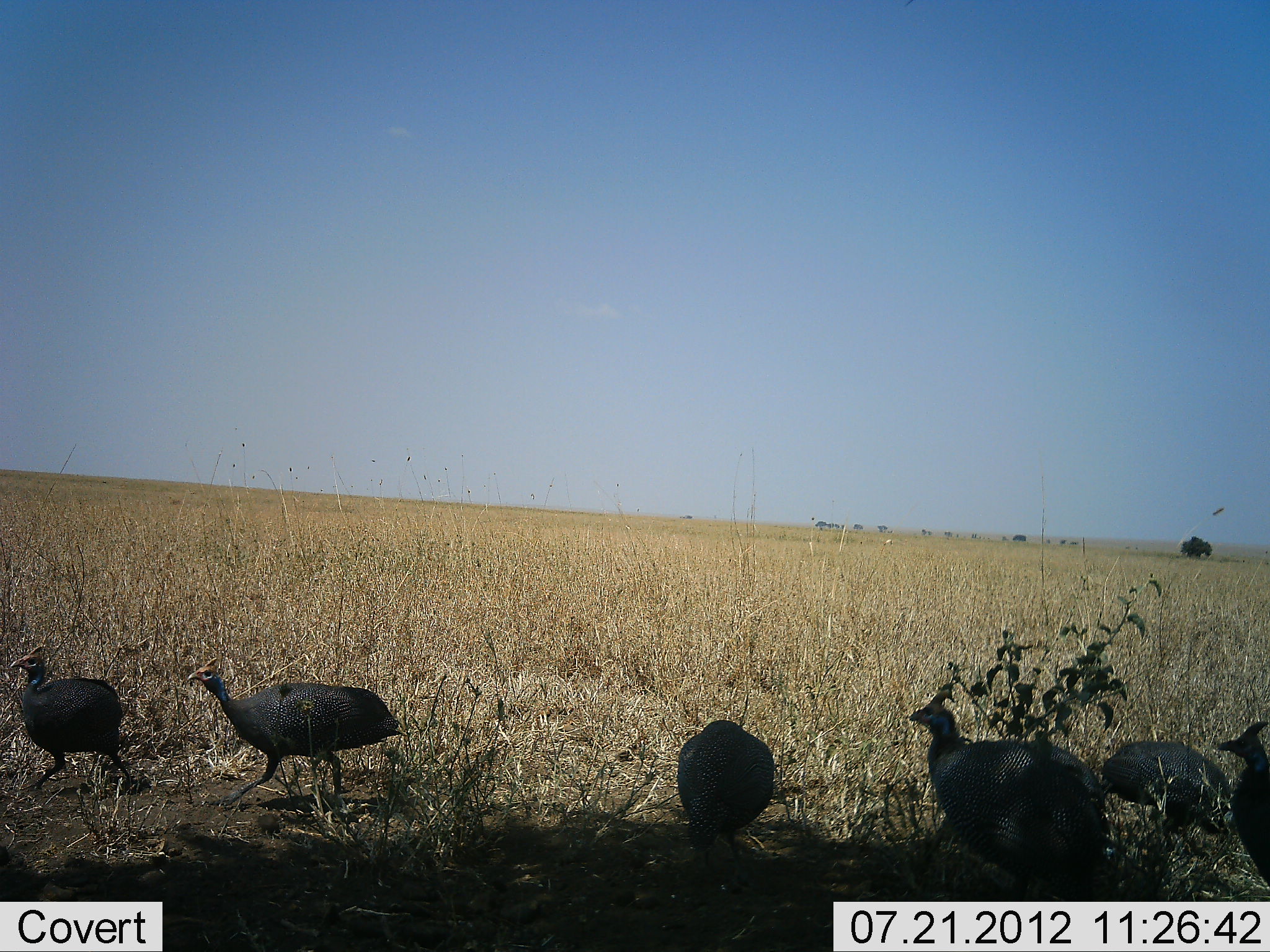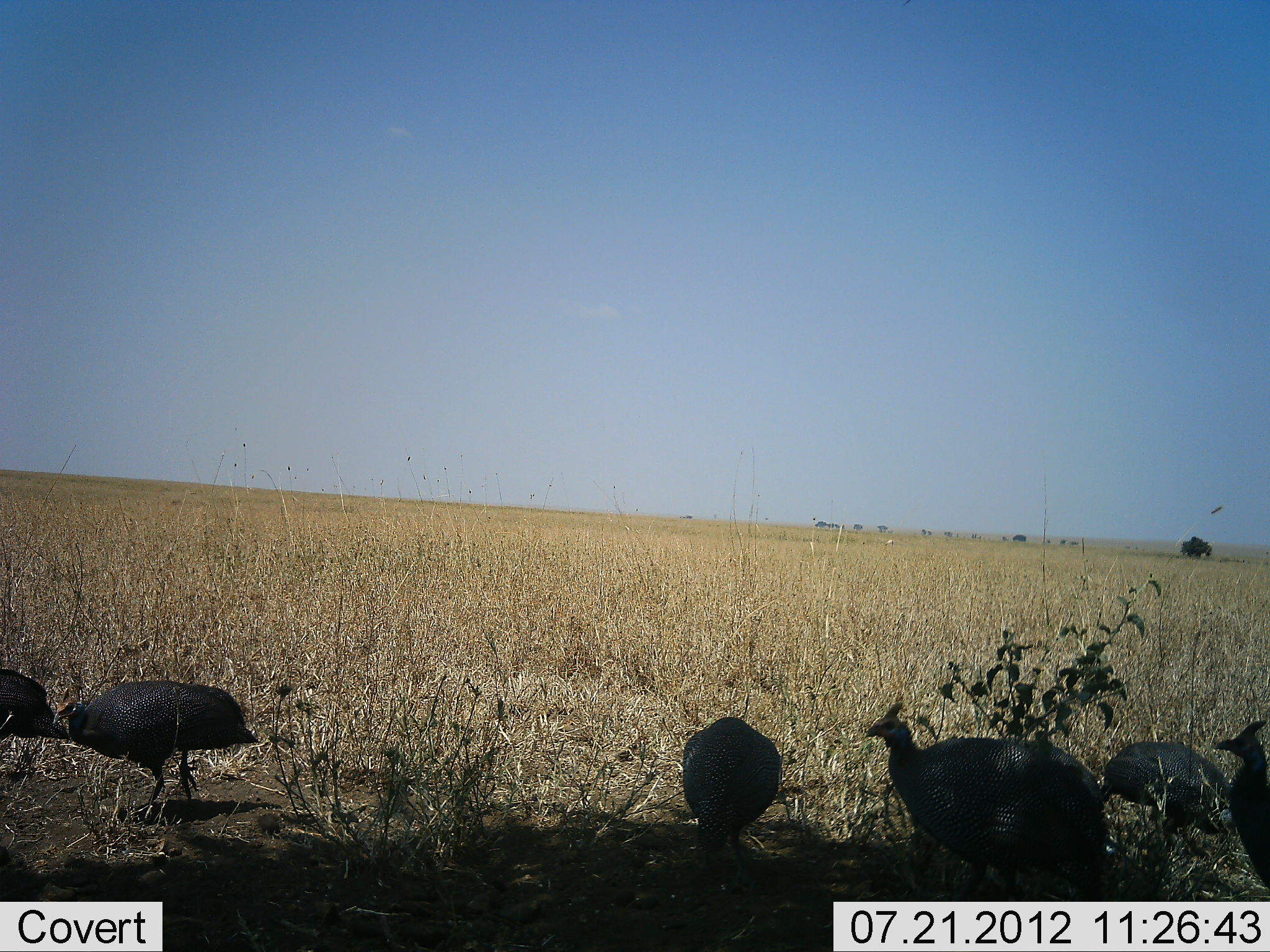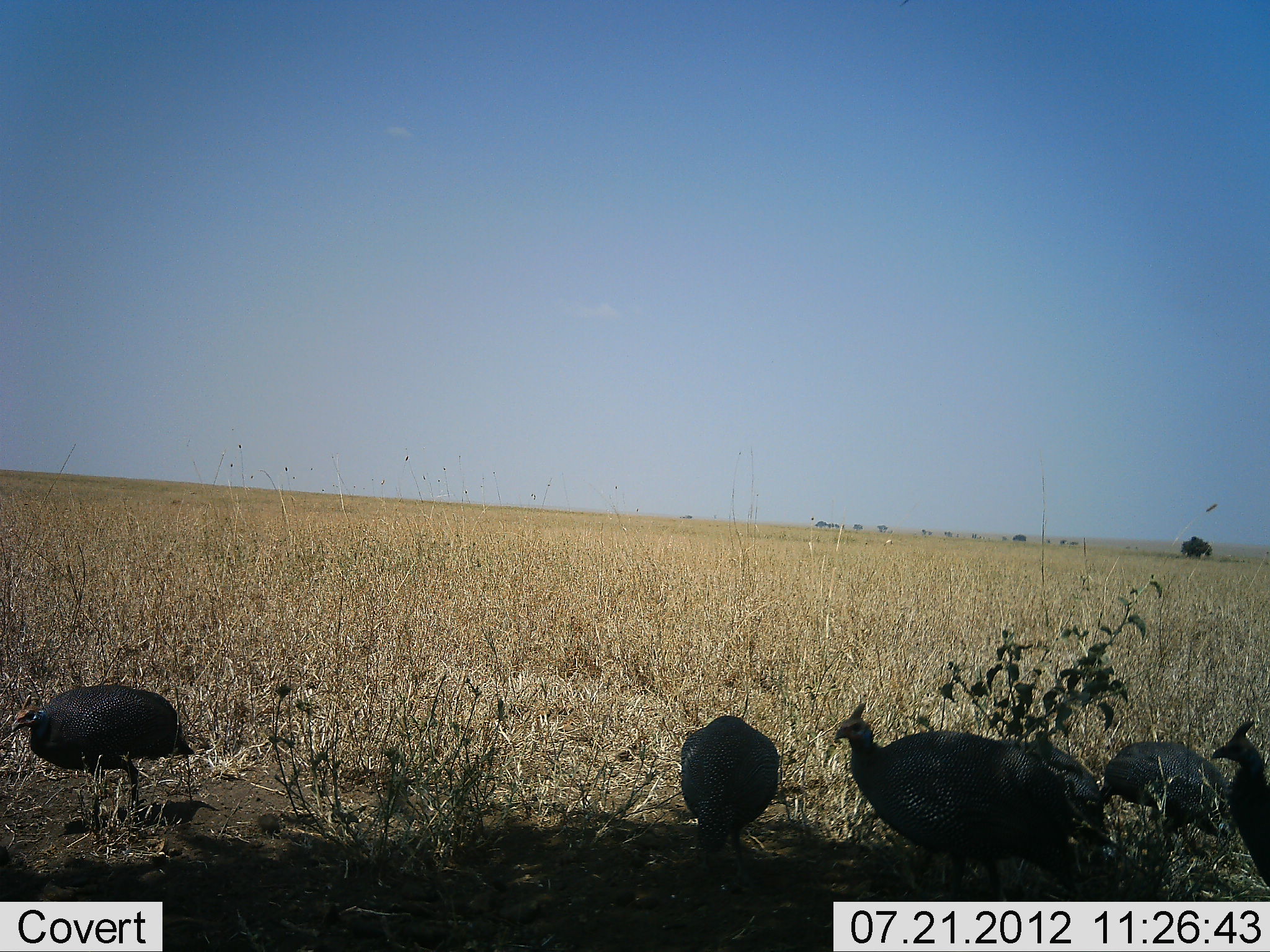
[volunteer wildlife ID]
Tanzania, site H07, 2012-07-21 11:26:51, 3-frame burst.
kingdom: Animalia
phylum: Chordata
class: Aves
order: Galliformes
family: Numididae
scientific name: Numididae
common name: guinea fowl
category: guineafowl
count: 6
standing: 70%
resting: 0%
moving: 80%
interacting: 0%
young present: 0%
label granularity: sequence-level